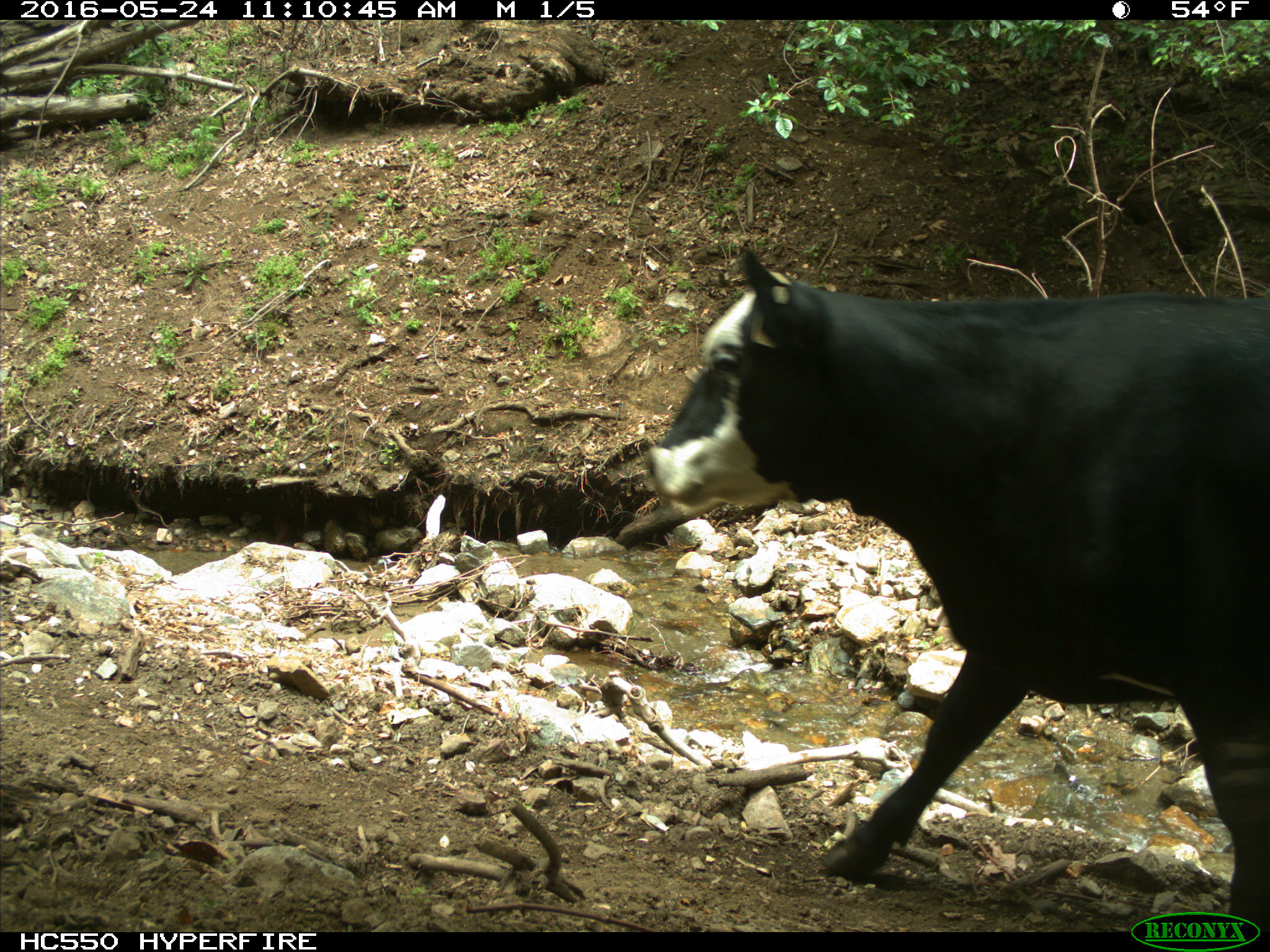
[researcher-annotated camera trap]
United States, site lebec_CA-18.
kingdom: Animalia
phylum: Chordata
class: Mammalia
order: Artiodactyla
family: Bovidae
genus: Bos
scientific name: Bos taurus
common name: domestic cow